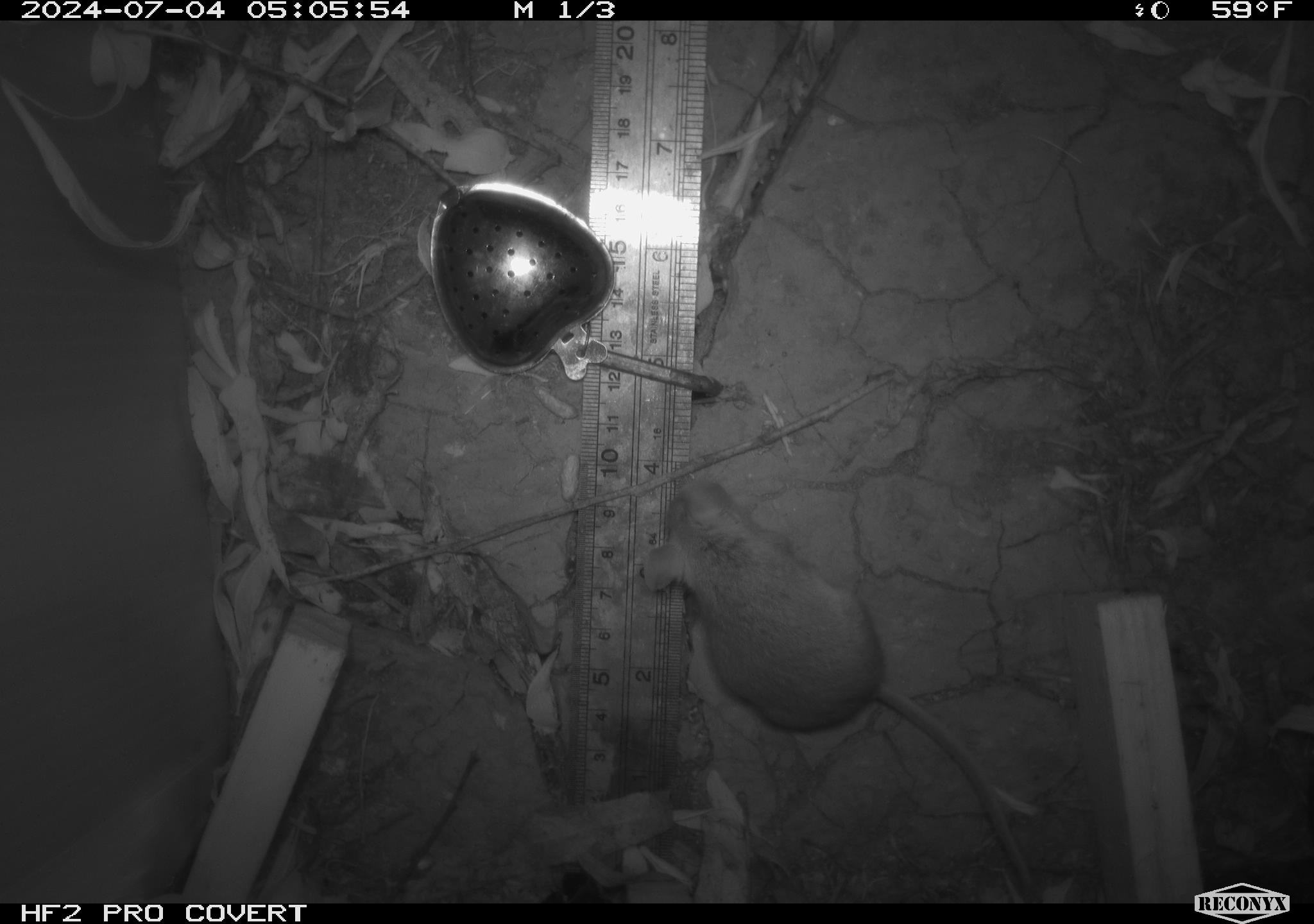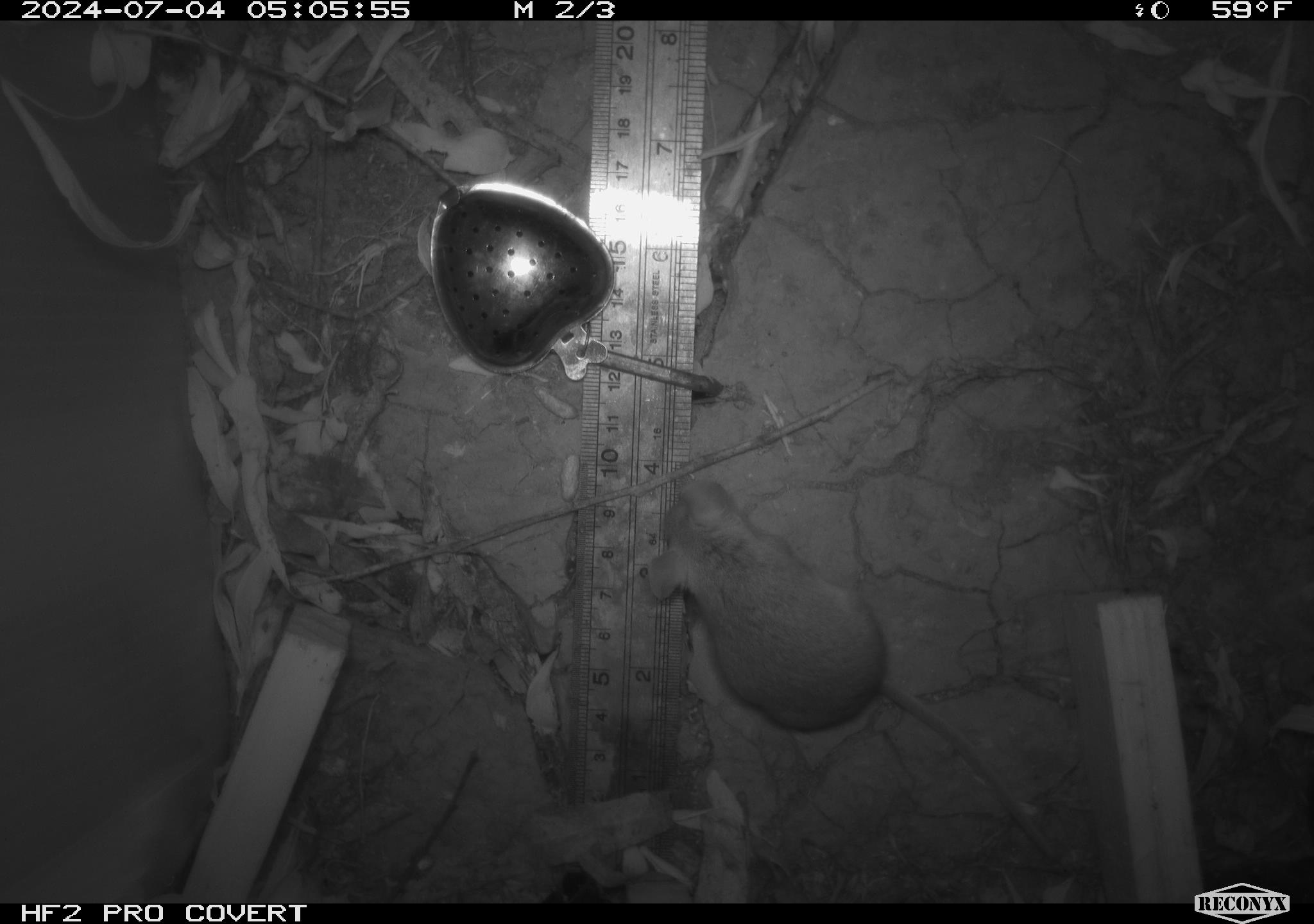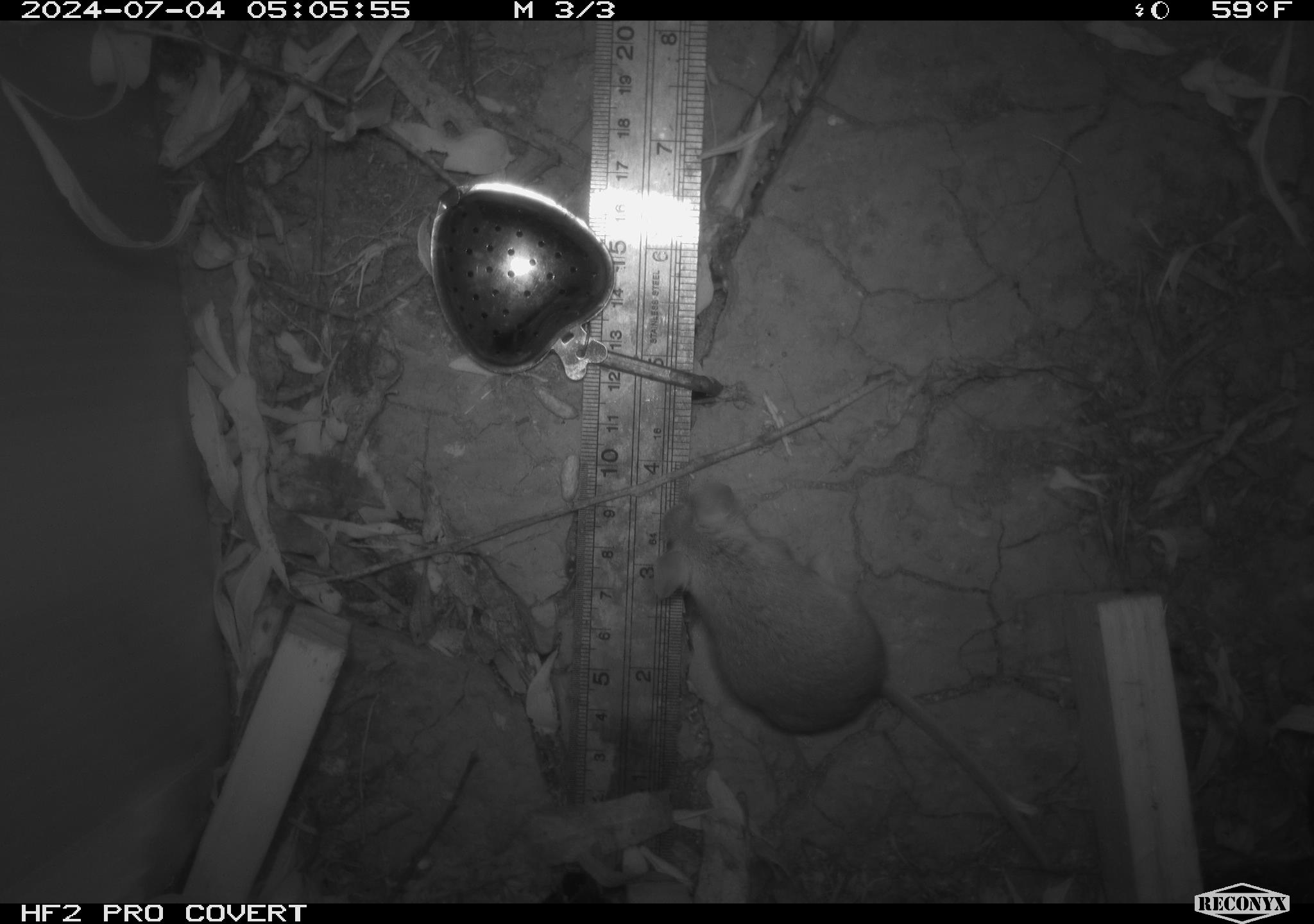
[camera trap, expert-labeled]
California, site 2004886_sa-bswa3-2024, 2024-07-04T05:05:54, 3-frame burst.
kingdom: Animalia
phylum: Chordata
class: Mammalia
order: Rodentia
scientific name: Rodentia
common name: mouse species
Mouse species (Rodentia).